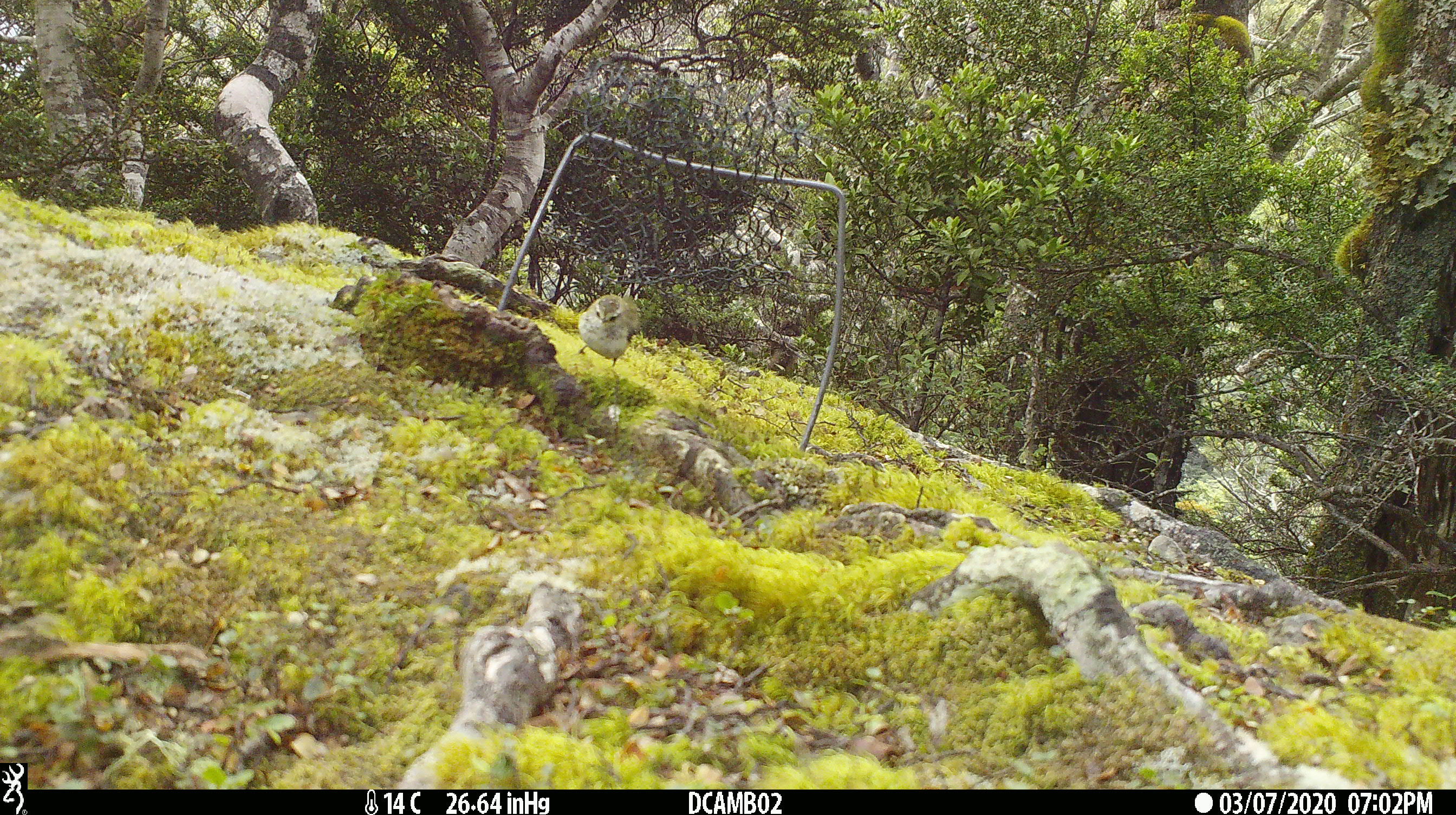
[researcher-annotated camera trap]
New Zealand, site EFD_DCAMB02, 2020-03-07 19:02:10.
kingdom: Animalia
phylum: Chordata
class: Aves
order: Passeriformes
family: Acanthisittidae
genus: Acanthisitta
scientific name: Acanthisitta chloris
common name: rifleman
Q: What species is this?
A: Rifleman (Acanthisitta chloris).